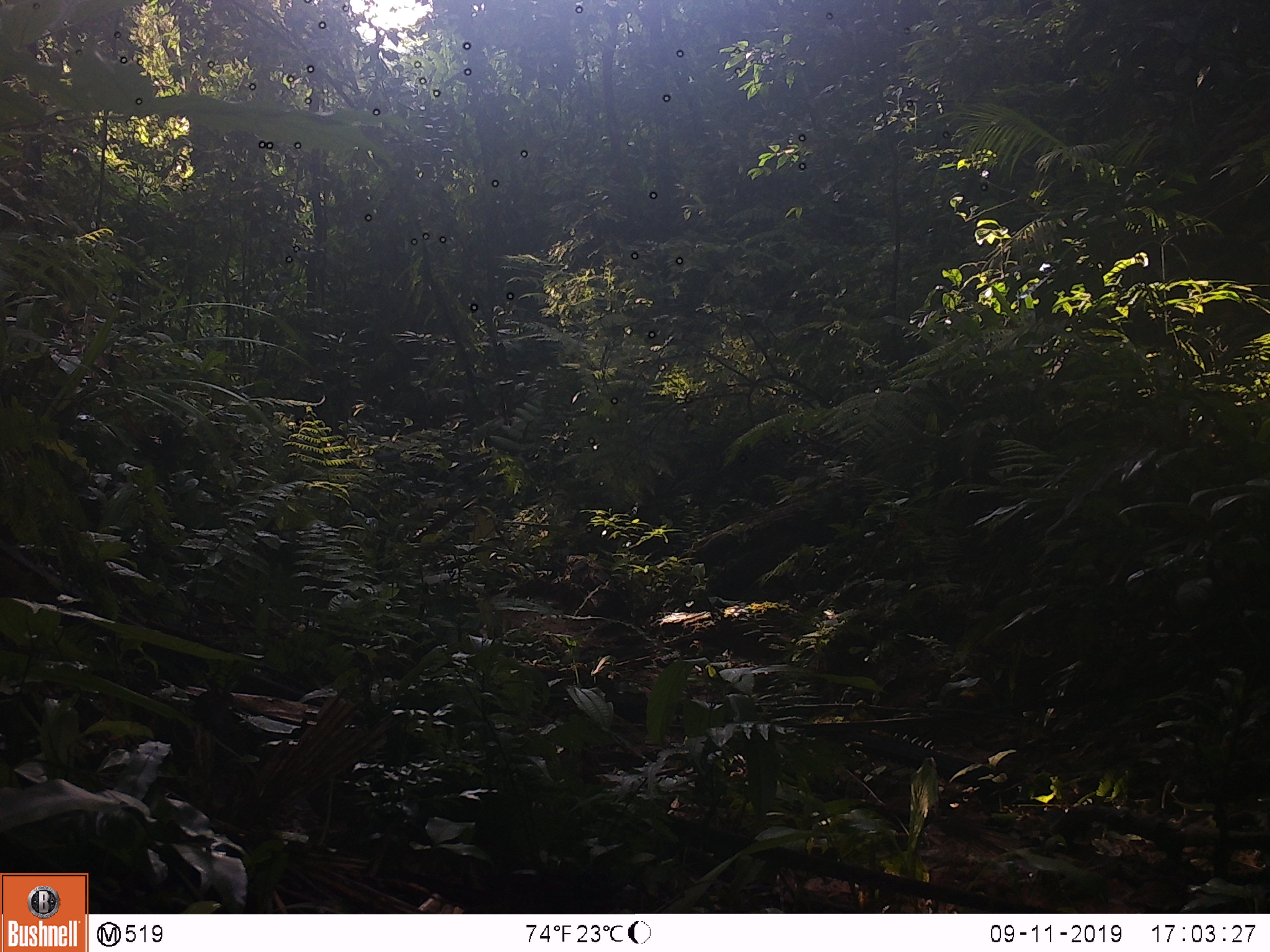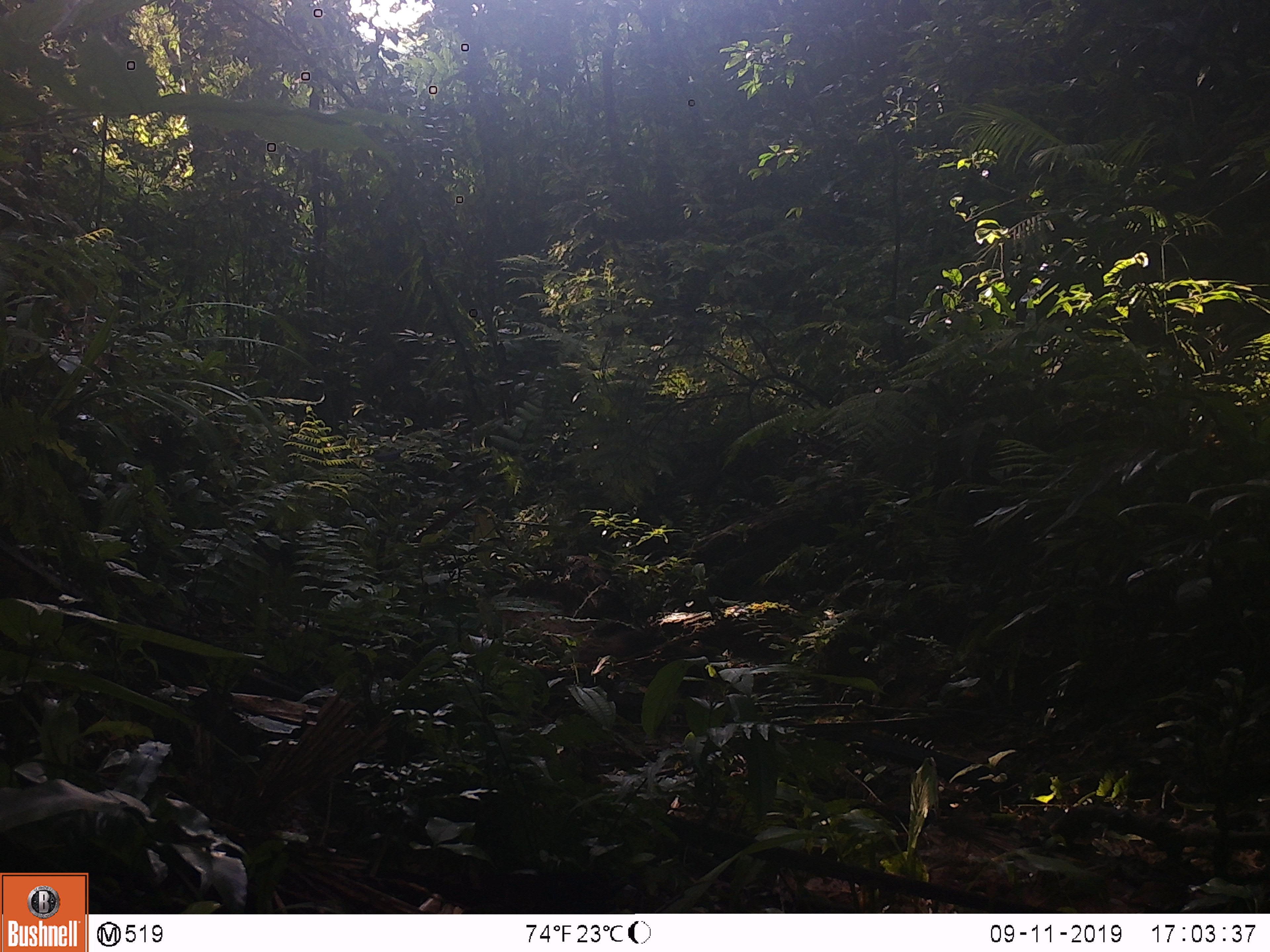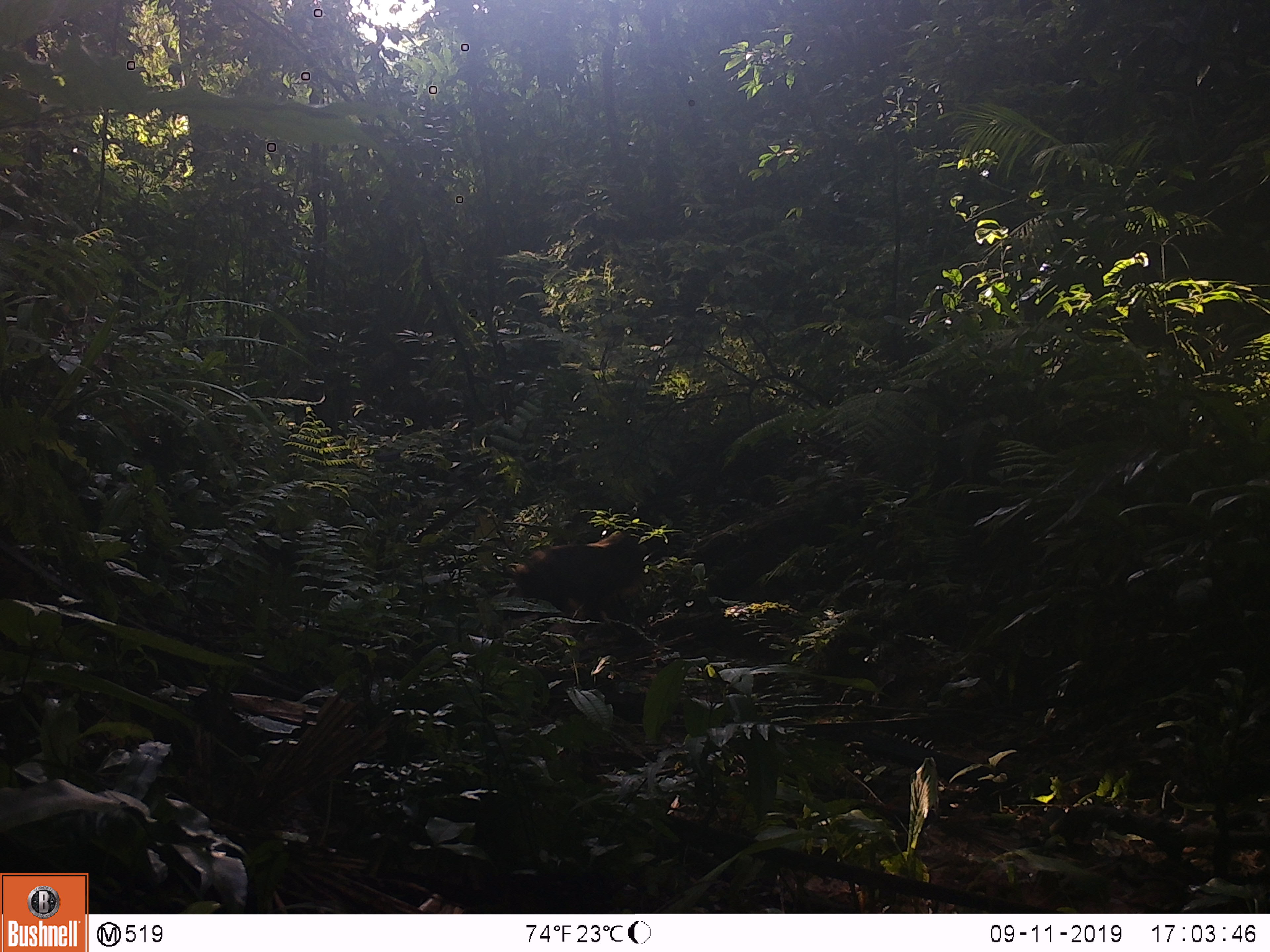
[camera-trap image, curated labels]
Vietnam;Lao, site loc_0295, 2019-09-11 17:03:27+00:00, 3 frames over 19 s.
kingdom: Animalia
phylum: Chordata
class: Mammalia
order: Primates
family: Cercopithecidae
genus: Macaca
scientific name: Macaca arctoides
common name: stump-tailed macaque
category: stump tailed macaque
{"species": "stump tailed macaque (stump-tailed macaque) (Macaca arctoides)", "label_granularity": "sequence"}